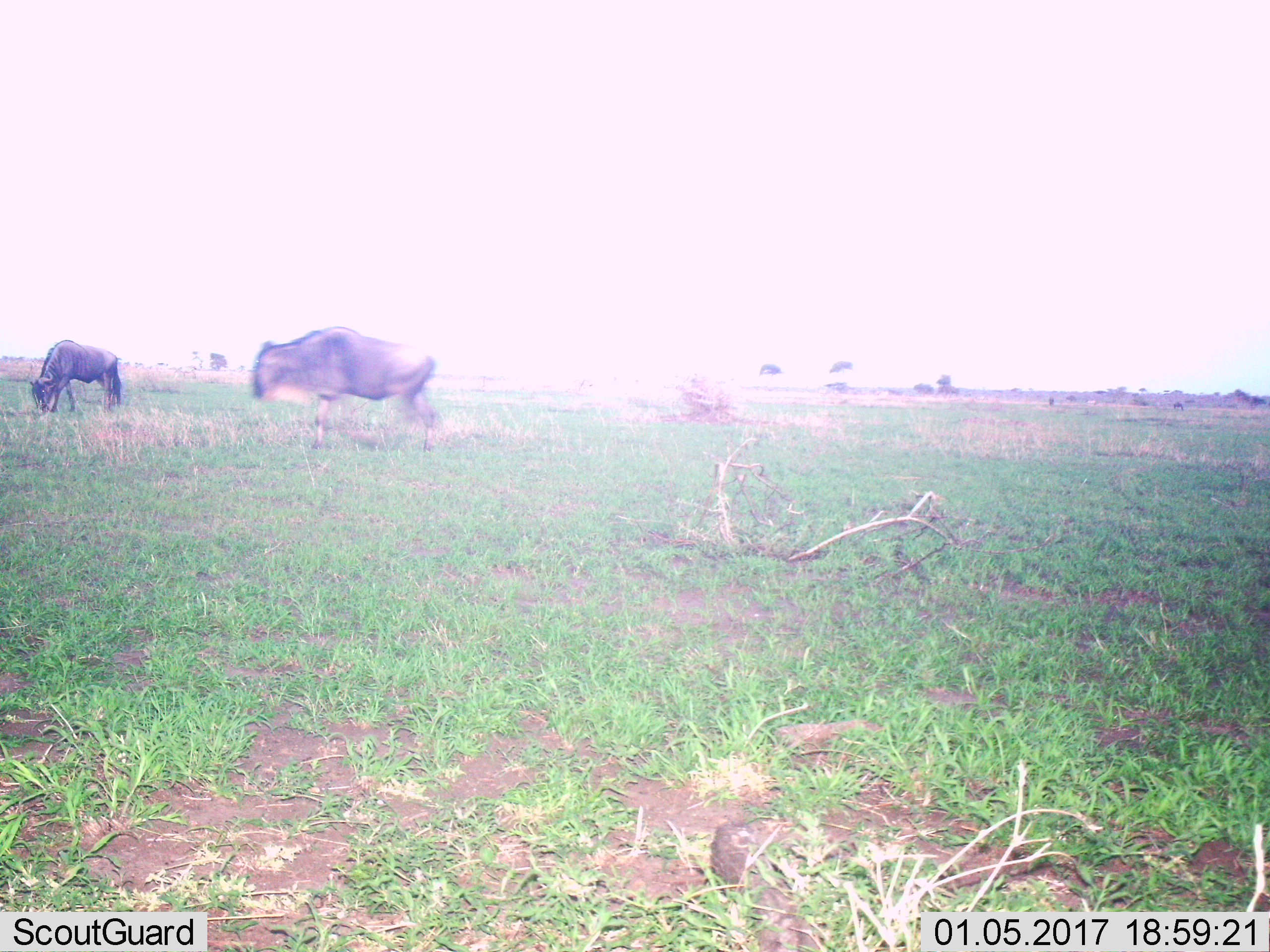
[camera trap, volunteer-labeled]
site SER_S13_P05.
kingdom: Animalia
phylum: Chordata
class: Mammalia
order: Artiodactyla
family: Bovidae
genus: Connochaetes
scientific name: Connochaetes taurinus taurinus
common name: blue wildebeest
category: wildebeestblue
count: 2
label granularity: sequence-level